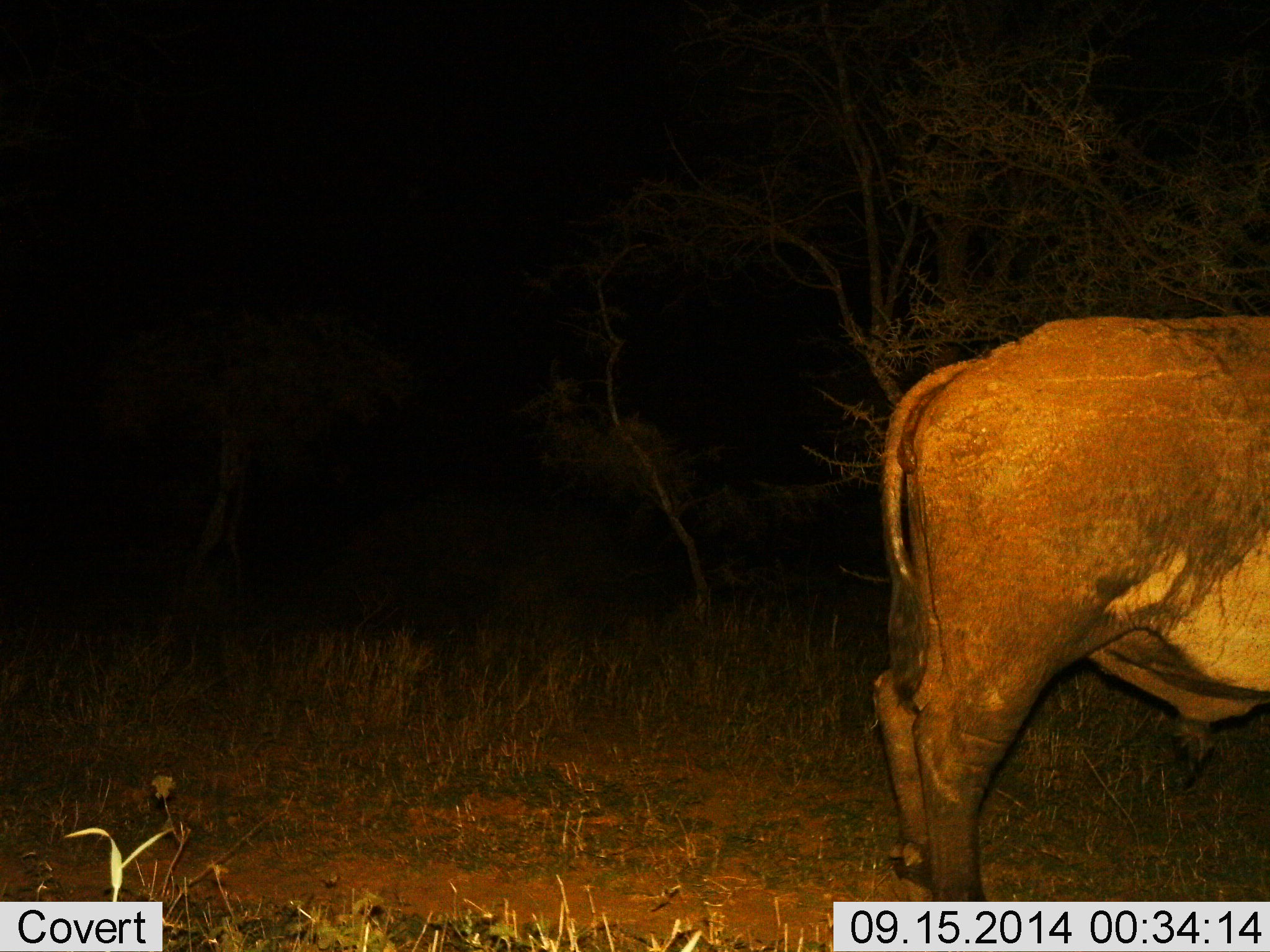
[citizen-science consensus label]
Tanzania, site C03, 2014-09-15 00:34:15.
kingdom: Animalia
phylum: Chordata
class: Mammalia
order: Artiodactyla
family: Bovidae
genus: Syncerus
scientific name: Syncerus caffer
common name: cape buffalo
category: buffalo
Buffalo (cape buffalo) (Syncerus caffer), count 1. Behavior (volunteer vote fractions): standing 100%, resting 0%, moving 0%, interacting 0%. Young present (vote fraction): 0%. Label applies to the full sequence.